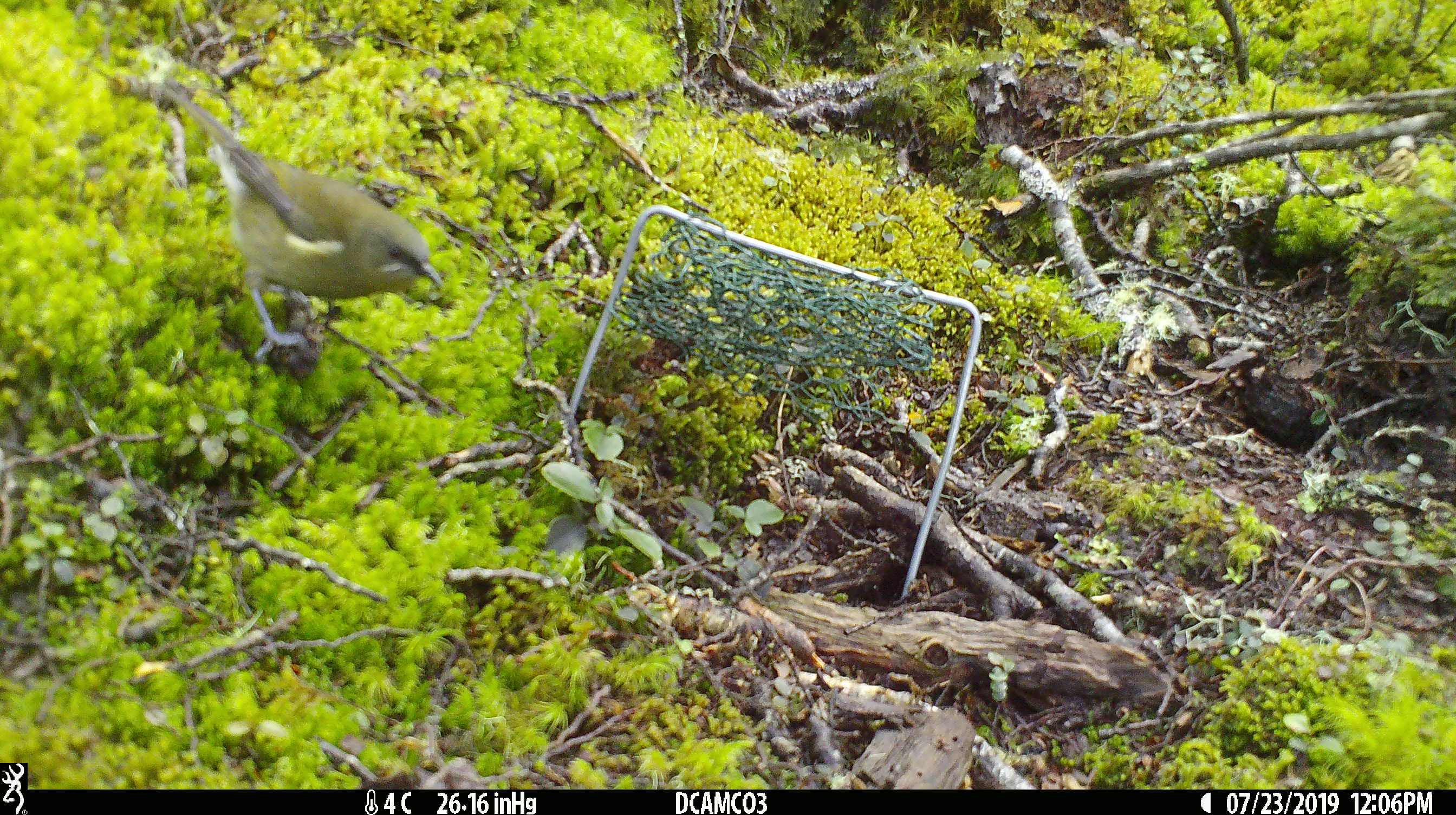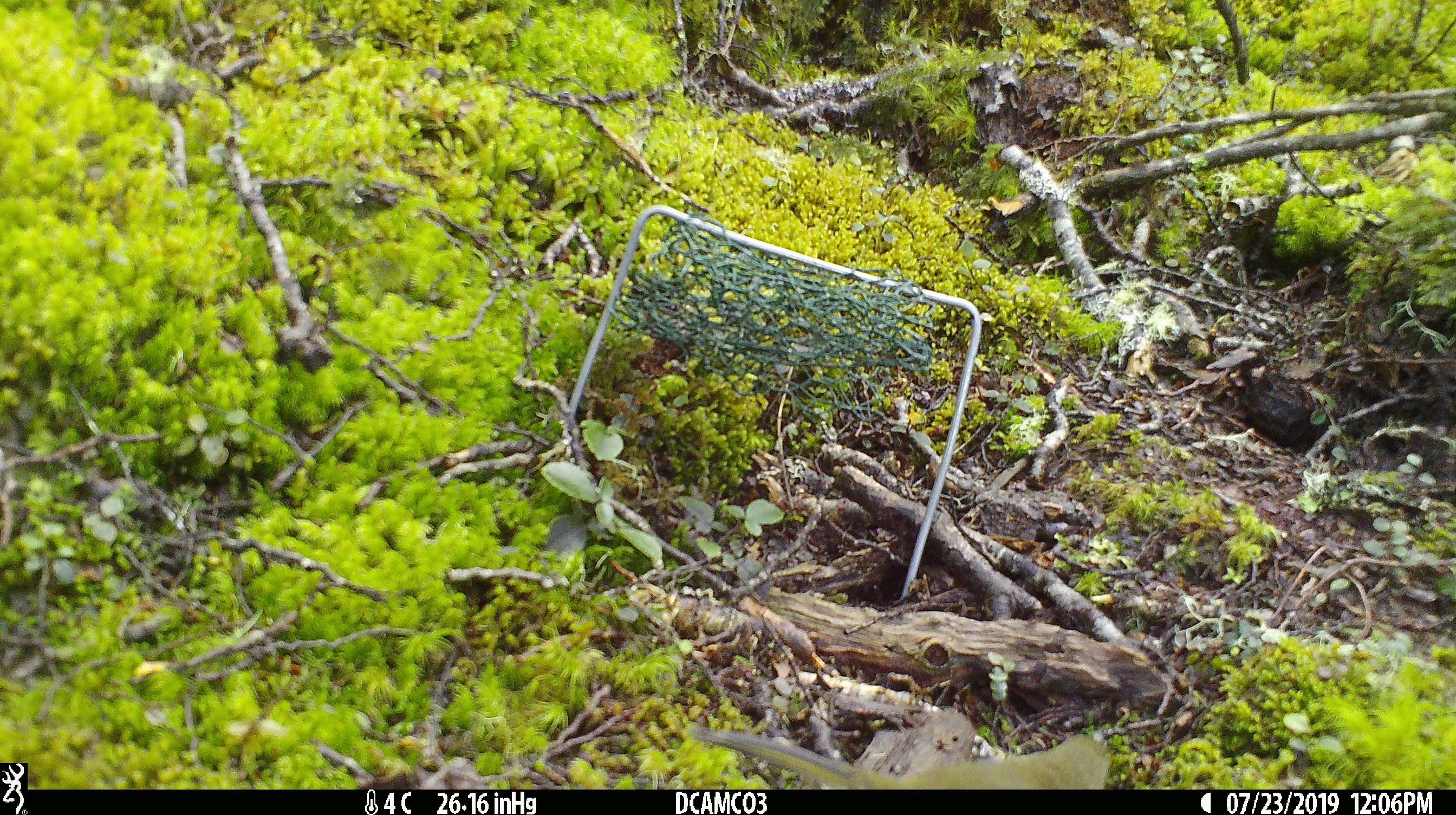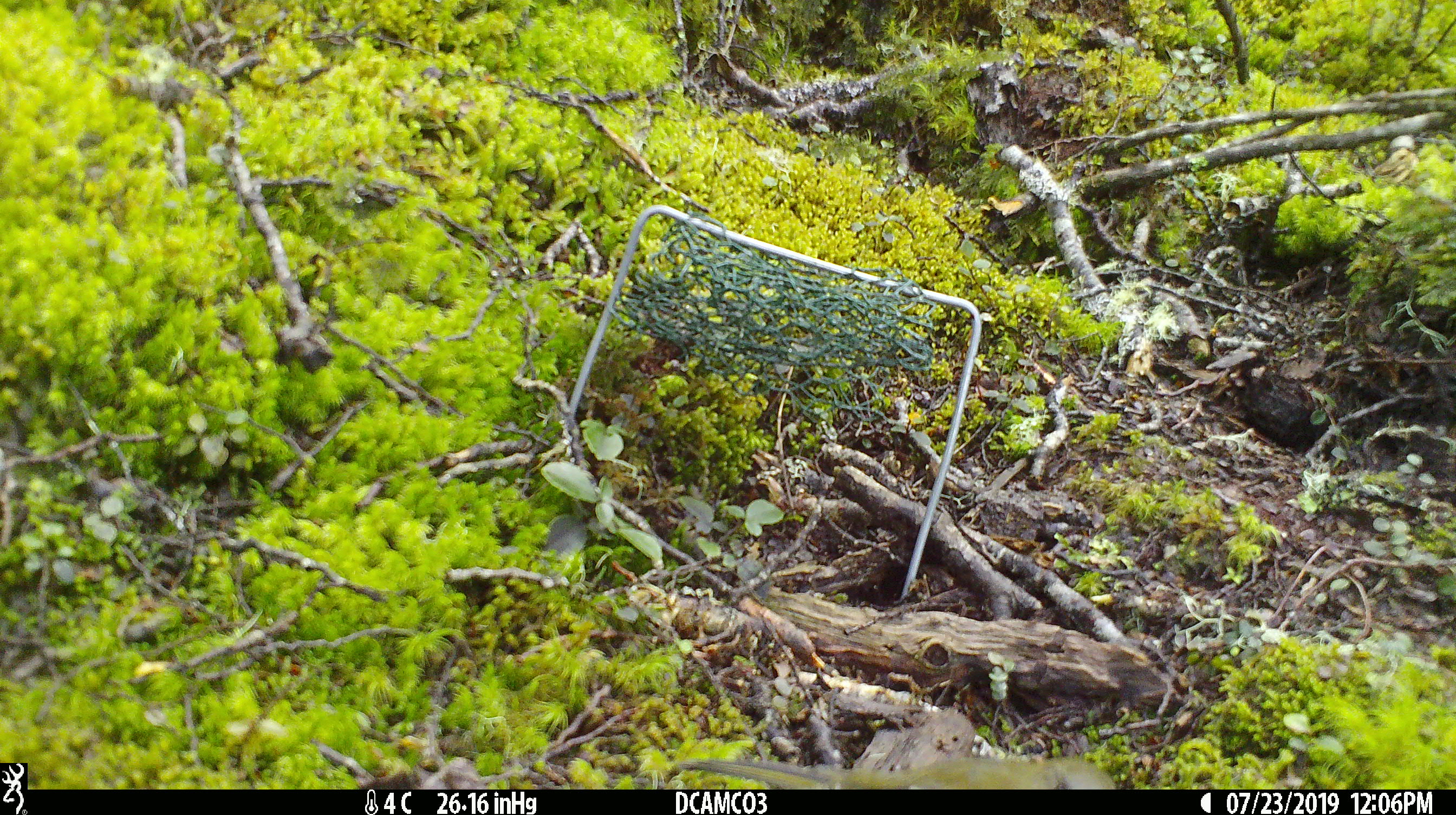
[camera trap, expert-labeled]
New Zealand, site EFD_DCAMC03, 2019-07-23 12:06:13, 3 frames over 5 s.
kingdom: Animalia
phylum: Chordata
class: Aves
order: Passeriformes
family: Meliphagidae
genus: Anthornis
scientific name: Anthornis melanura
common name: new zealand bellbird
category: bellbird